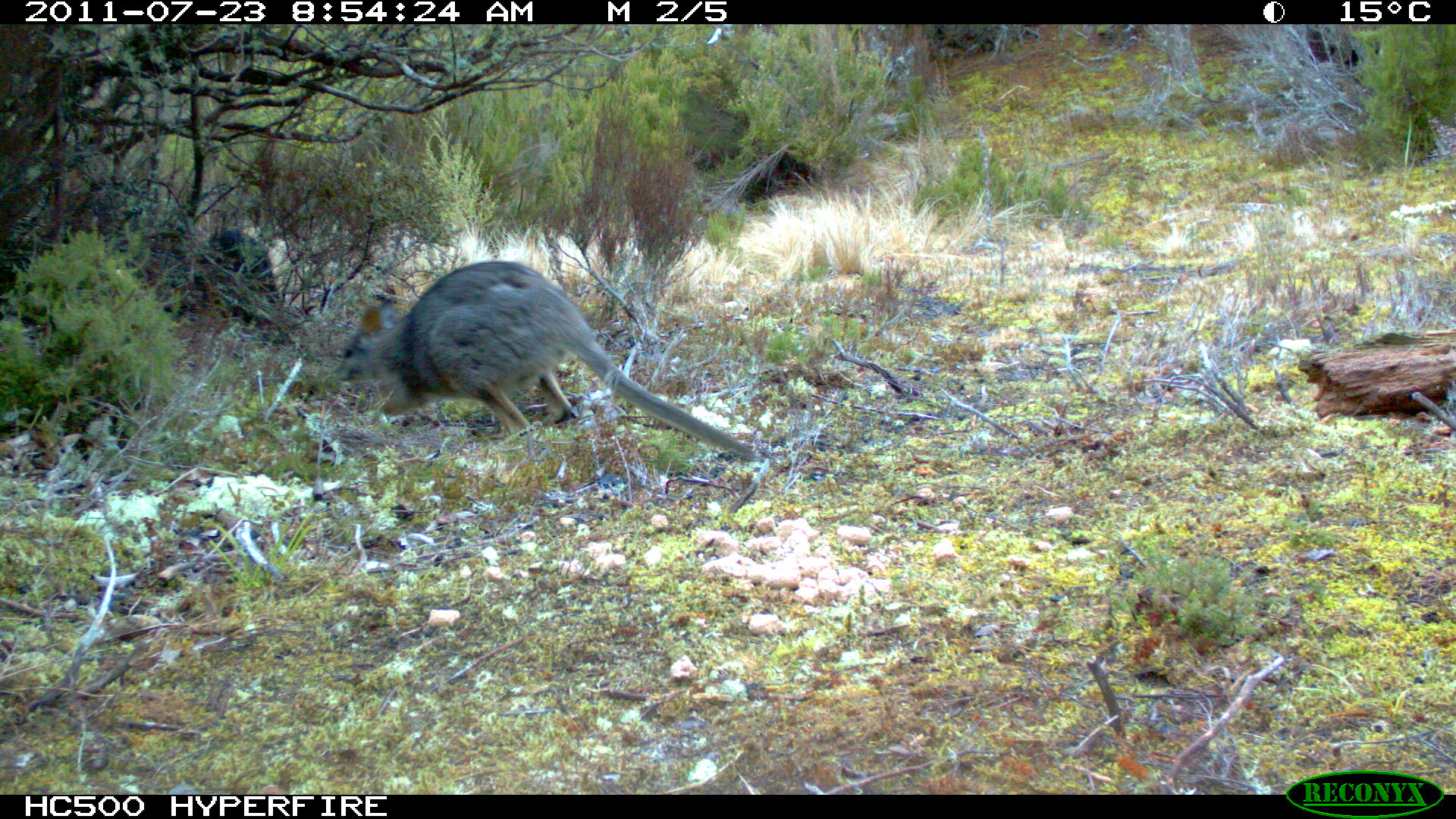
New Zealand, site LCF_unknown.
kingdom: Animalia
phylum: Chordata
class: Mammalia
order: Diprotodontia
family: Macropodidae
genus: Notamacropus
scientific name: Notamacropus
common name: wallaby